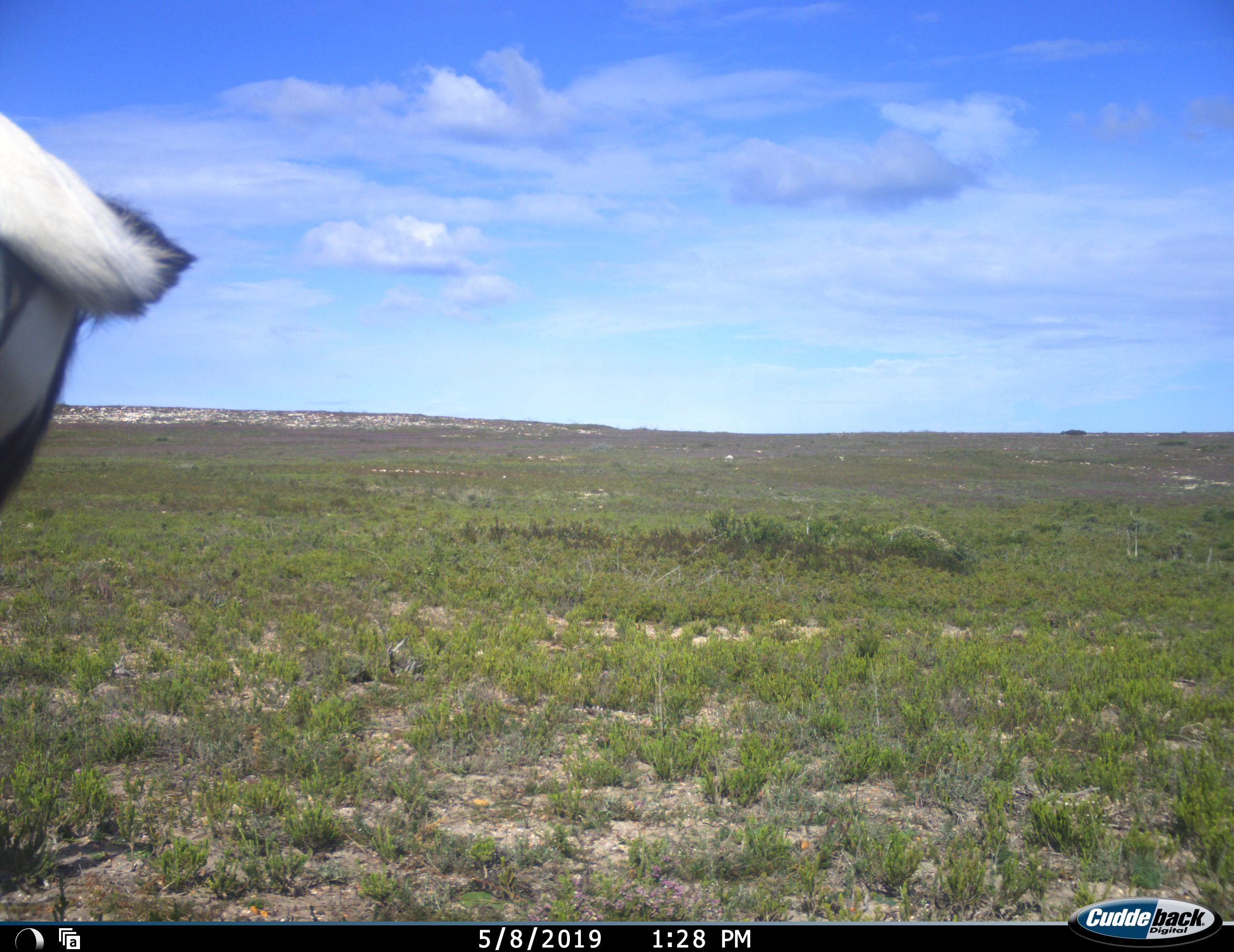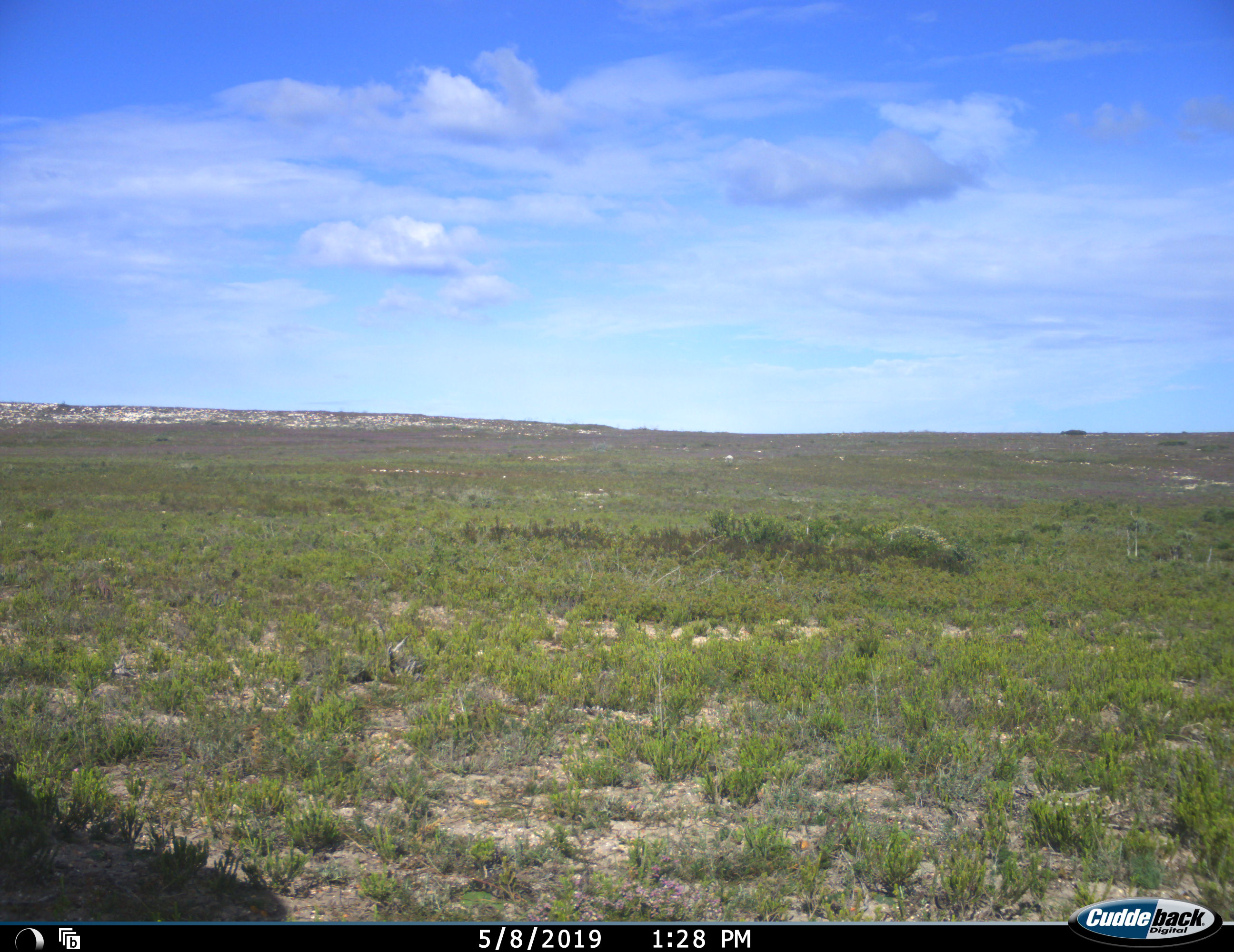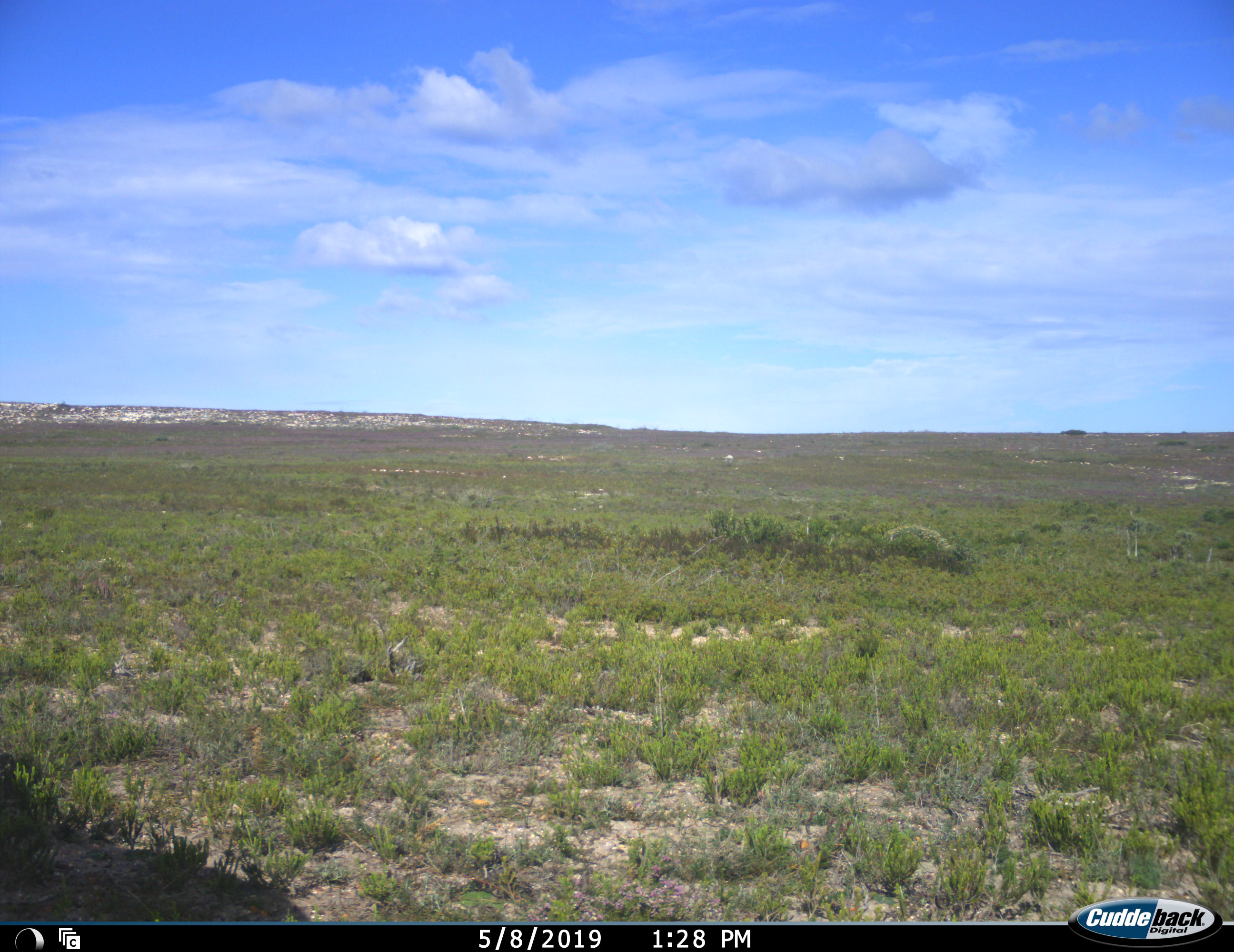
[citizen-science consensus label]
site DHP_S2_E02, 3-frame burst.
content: unidentified animal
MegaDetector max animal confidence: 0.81